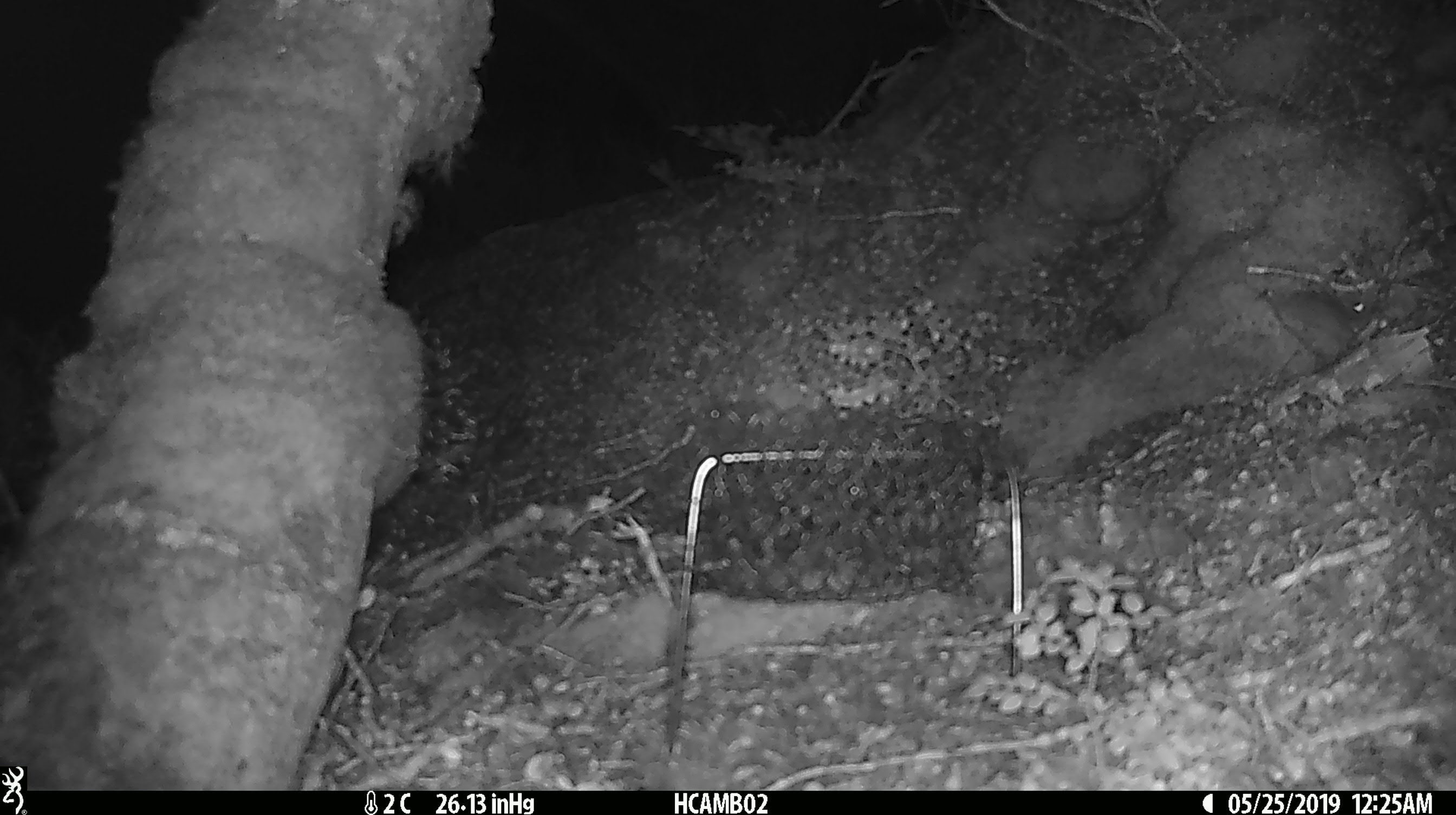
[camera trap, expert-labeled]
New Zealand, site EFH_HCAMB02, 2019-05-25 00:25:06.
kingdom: Animalia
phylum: Chordata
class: Mammalia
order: Rodentia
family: Muridae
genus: Mus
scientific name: Mus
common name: mouse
Mouse (Mus).